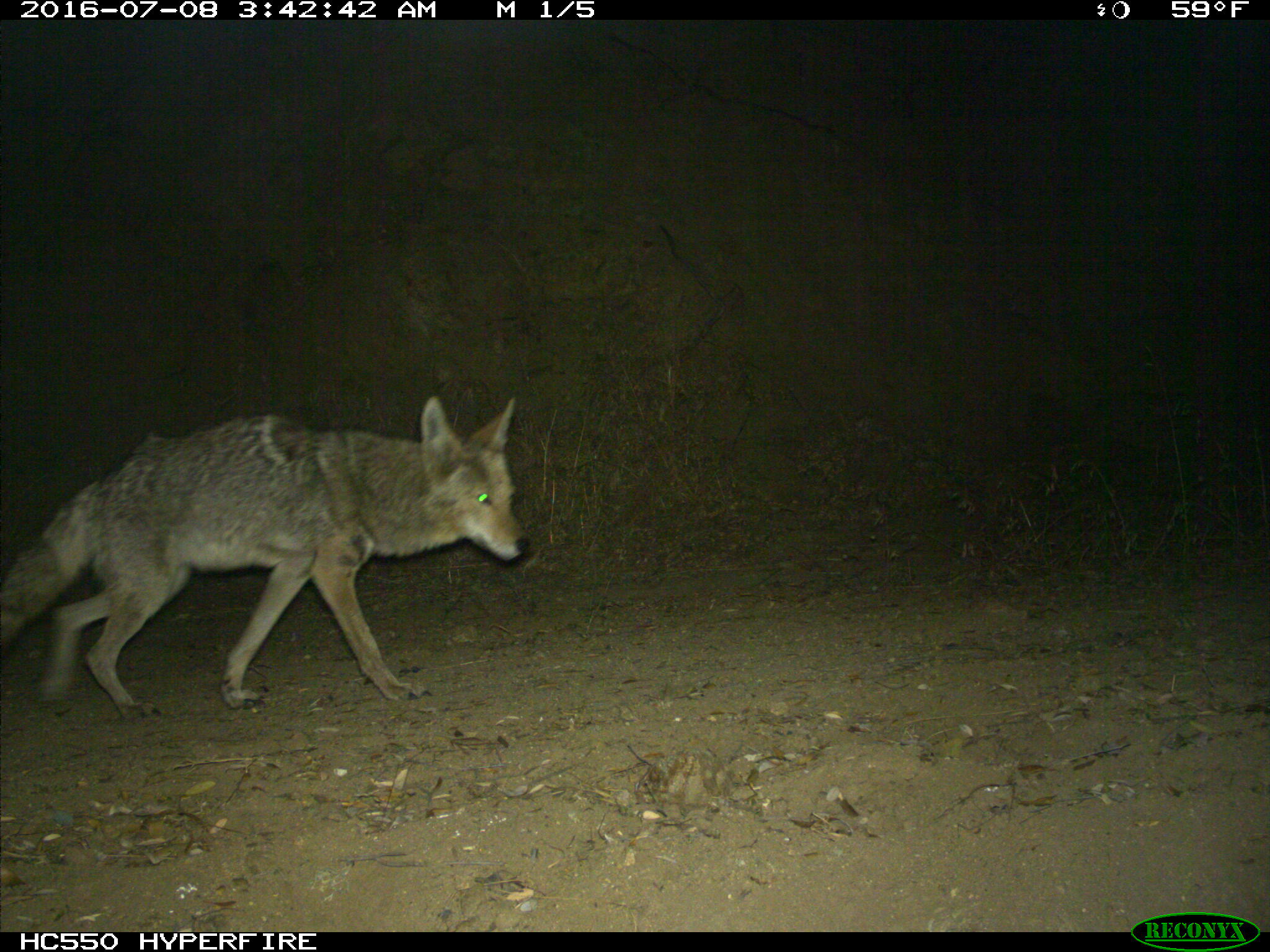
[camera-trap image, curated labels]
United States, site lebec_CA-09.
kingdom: Animalia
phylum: Chordata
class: Mammalia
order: Carnivora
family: Canidae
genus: Canis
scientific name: Canis latrans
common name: coyote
Canis latrans (coyote).